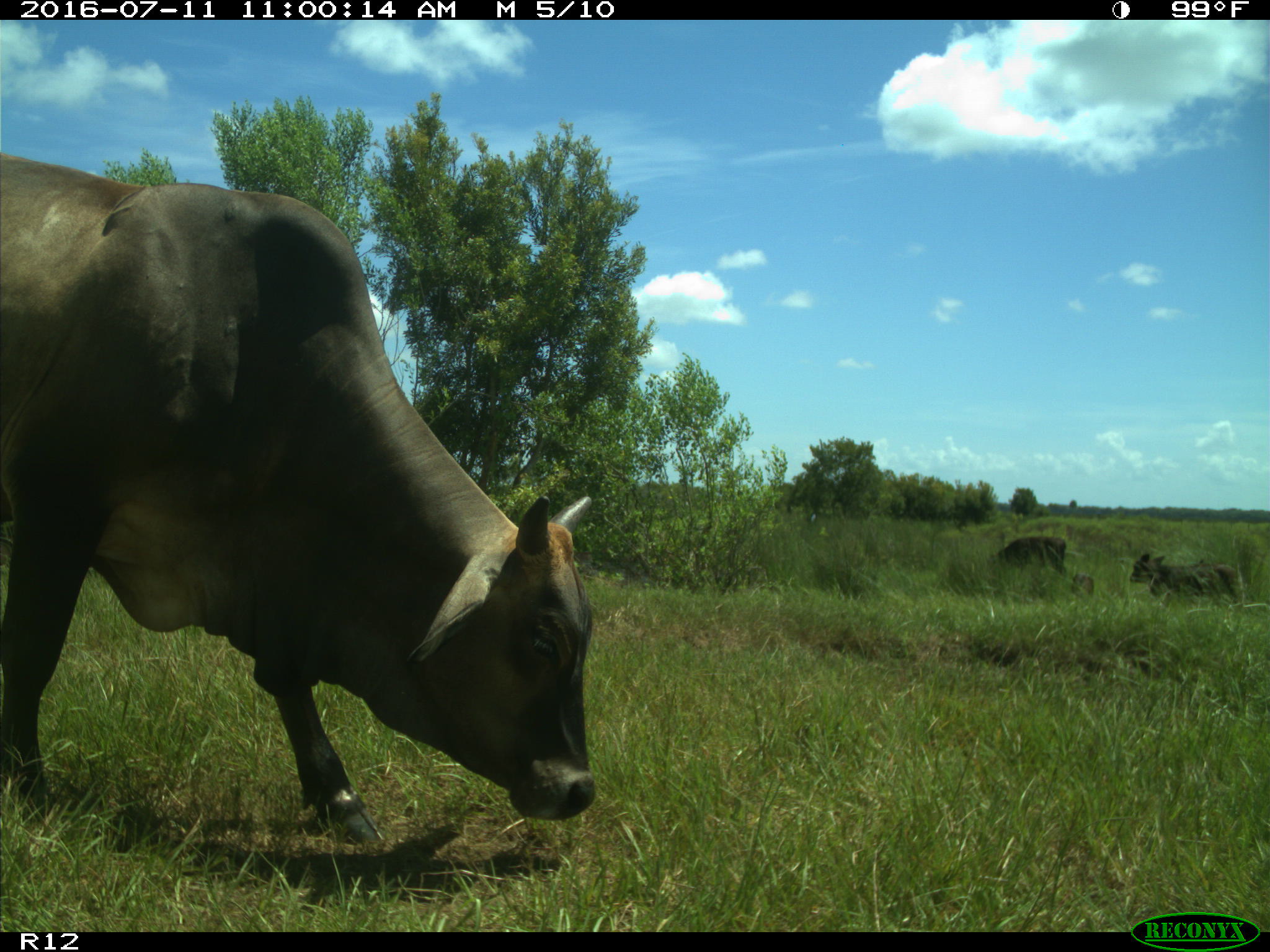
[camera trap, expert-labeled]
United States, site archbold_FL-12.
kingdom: Animalia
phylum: Chordata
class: Mammalia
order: Artiodactyla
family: Bovidae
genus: Bos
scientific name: Bos taurus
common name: domestic cow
Bos taurus (domestic cow).